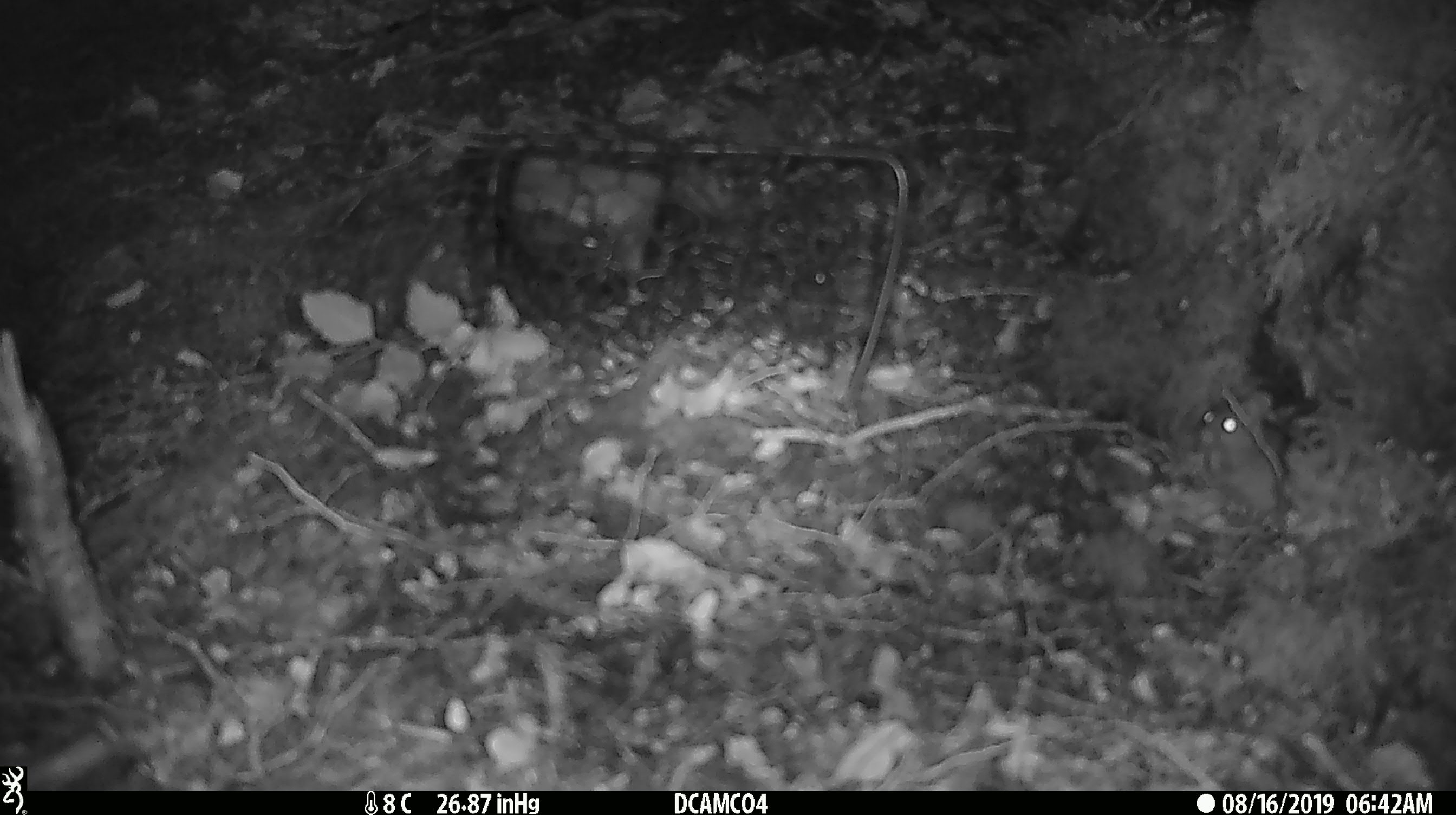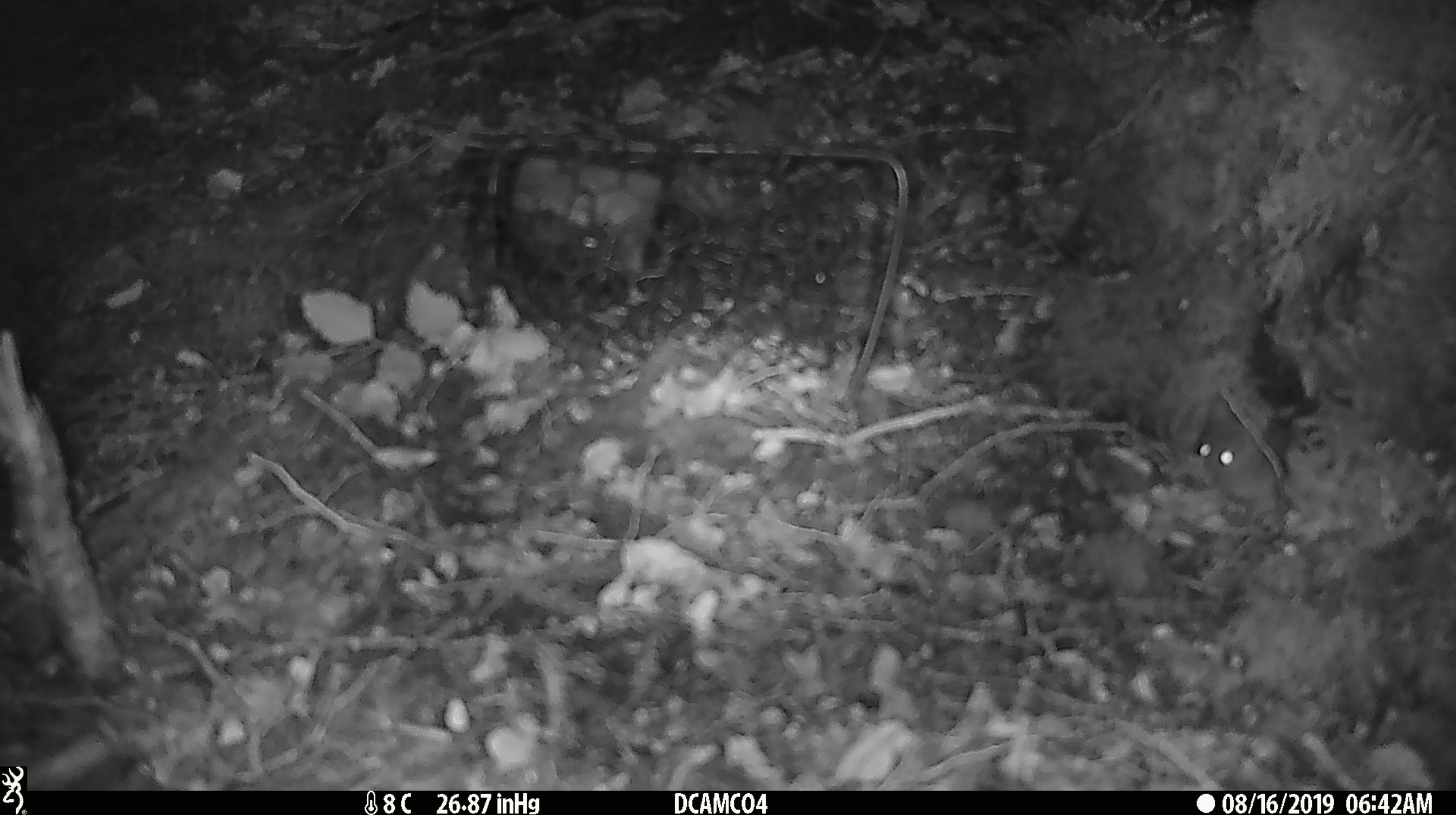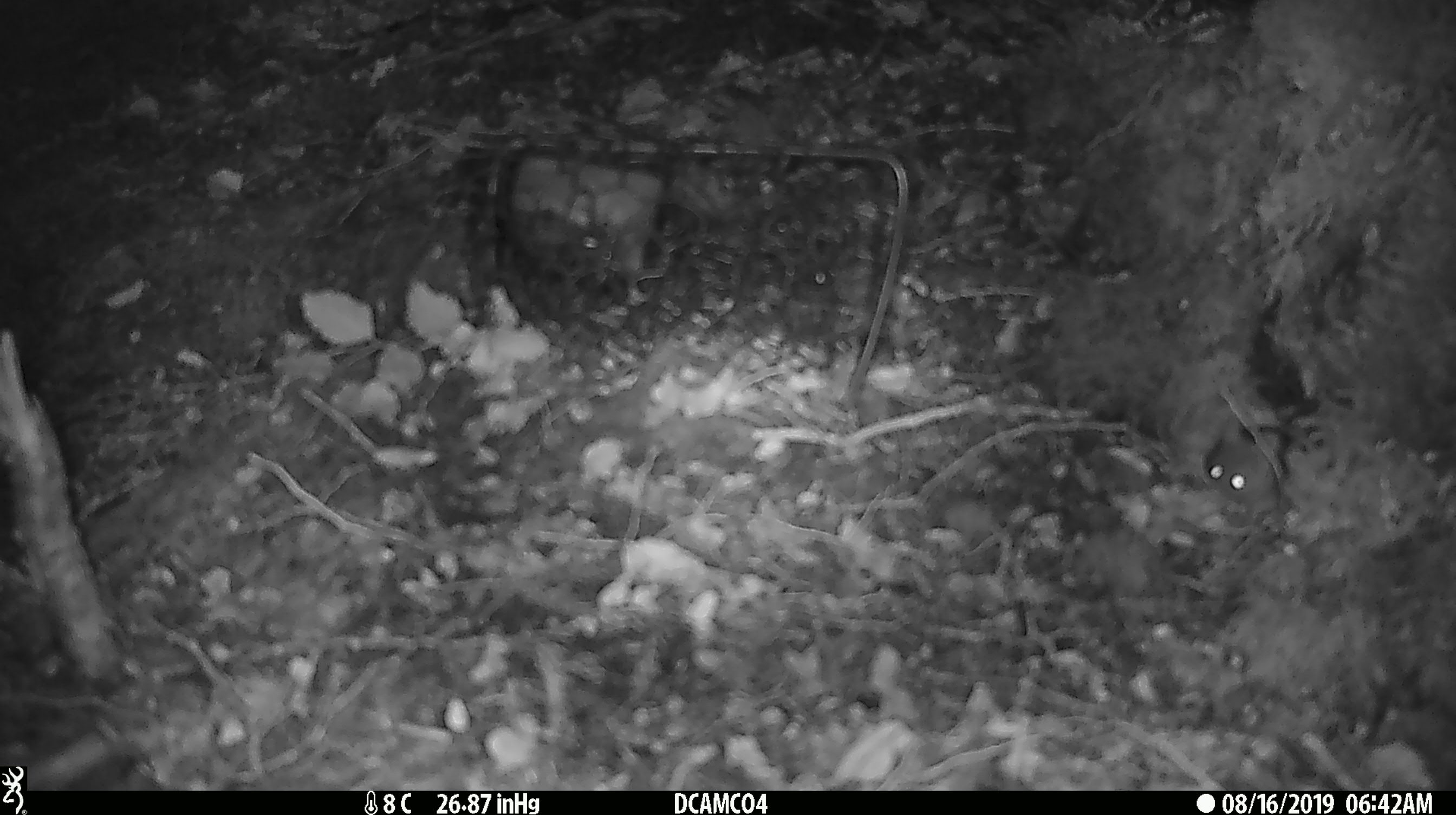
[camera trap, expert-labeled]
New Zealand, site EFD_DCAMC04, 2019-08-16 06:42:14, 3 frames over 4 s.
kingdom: Animalia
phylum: Chordata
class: Mammalia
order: Rodentia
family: Muridae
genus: Mus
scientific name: Mus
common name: mouse